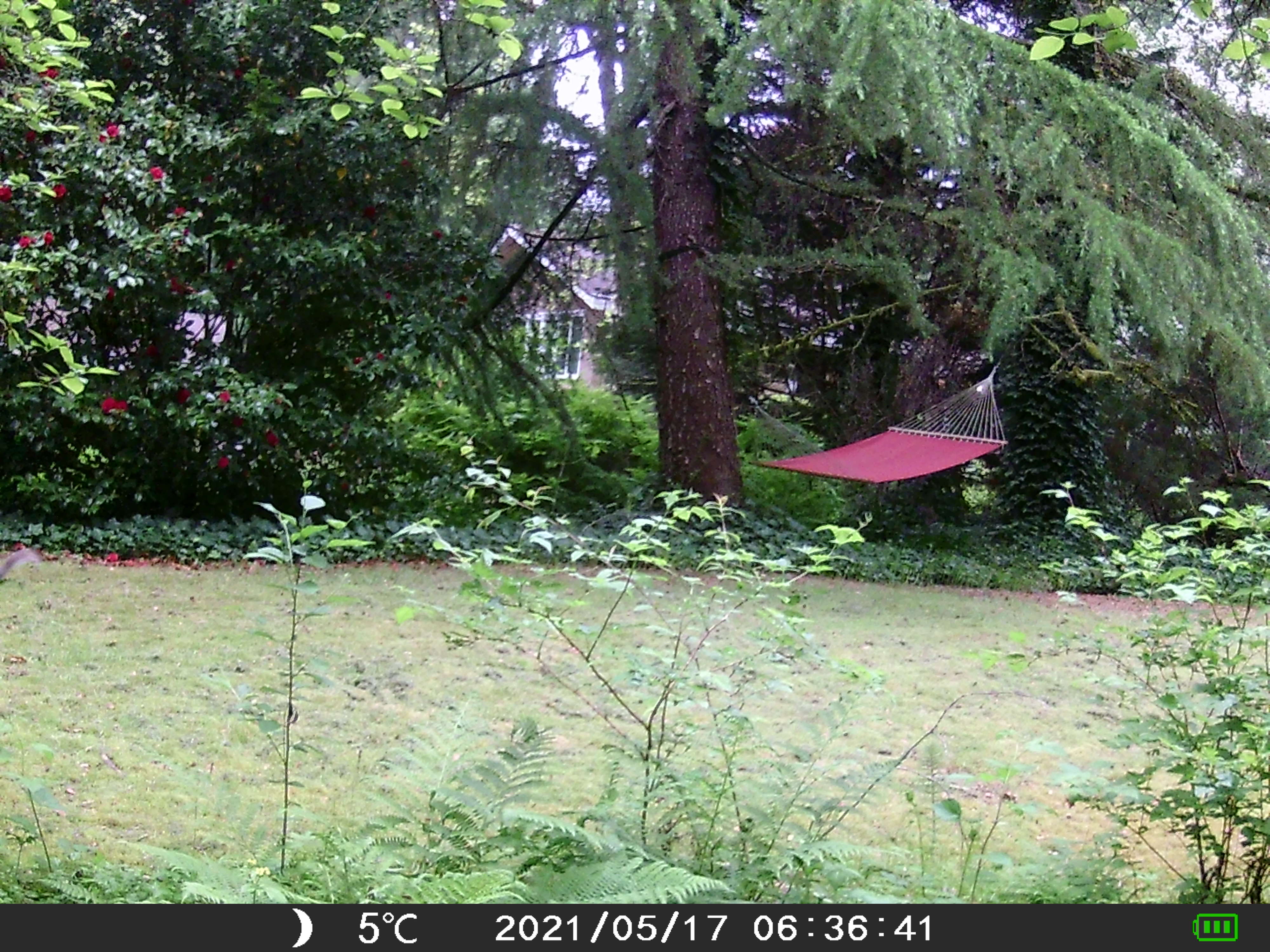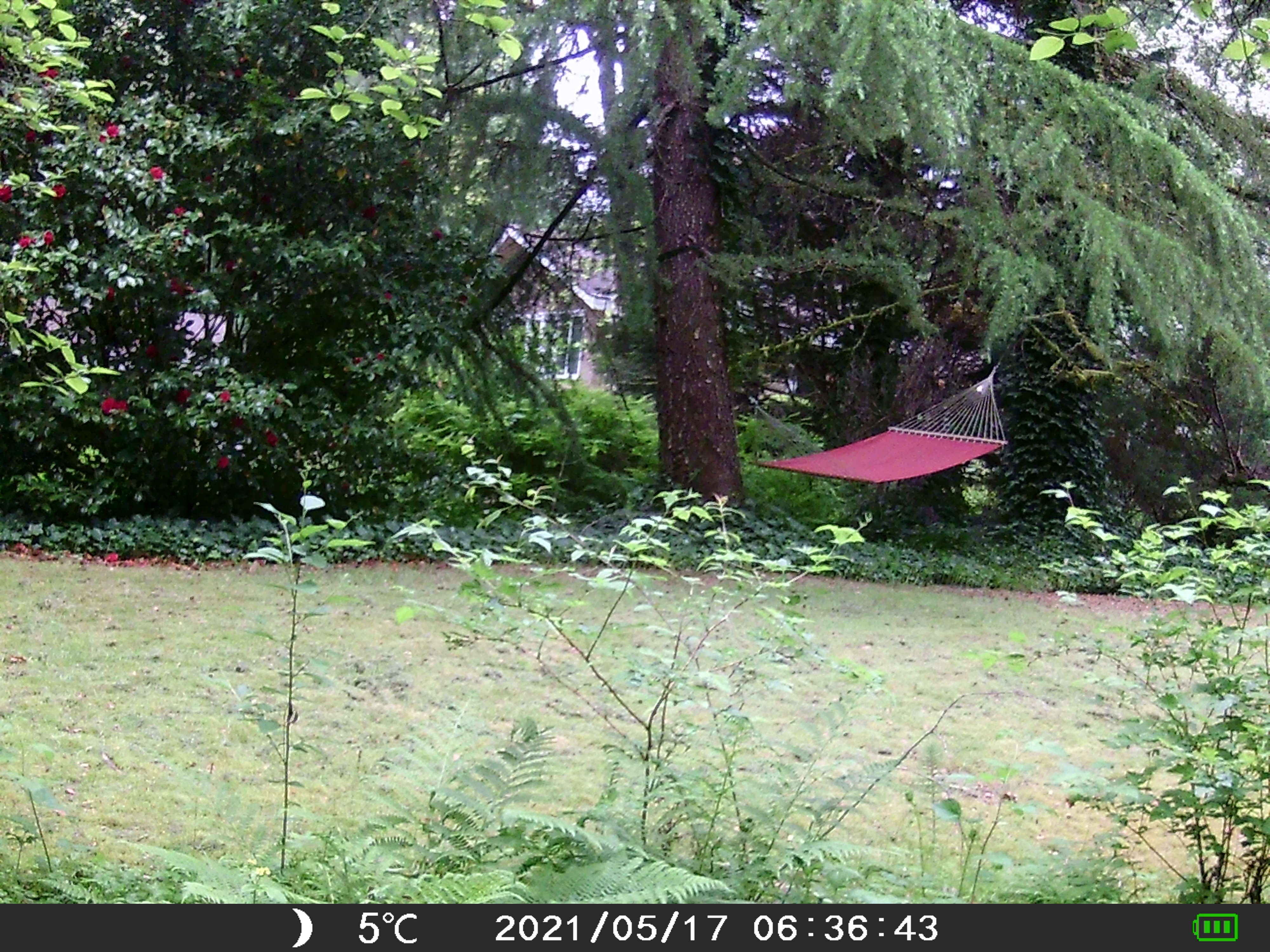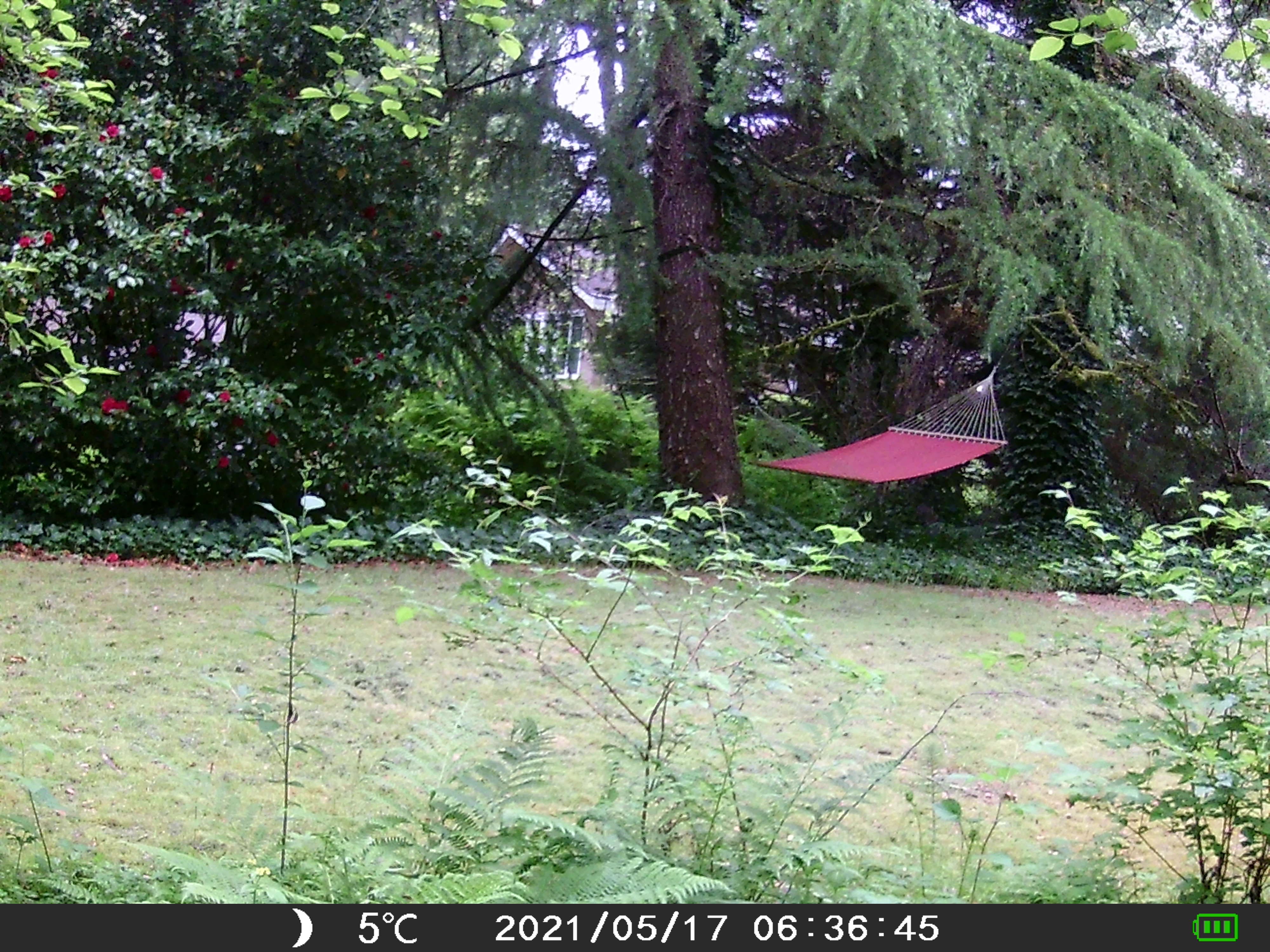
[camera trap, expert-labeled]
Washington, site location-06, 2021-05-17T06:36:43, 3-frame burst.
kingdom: Animalia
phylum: Chordata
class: Mammalia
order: Rodentia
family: Sciuridae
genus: Sciurus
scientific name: Sciurus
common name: squirrel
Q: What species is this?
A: Squirrel (Sciurus).